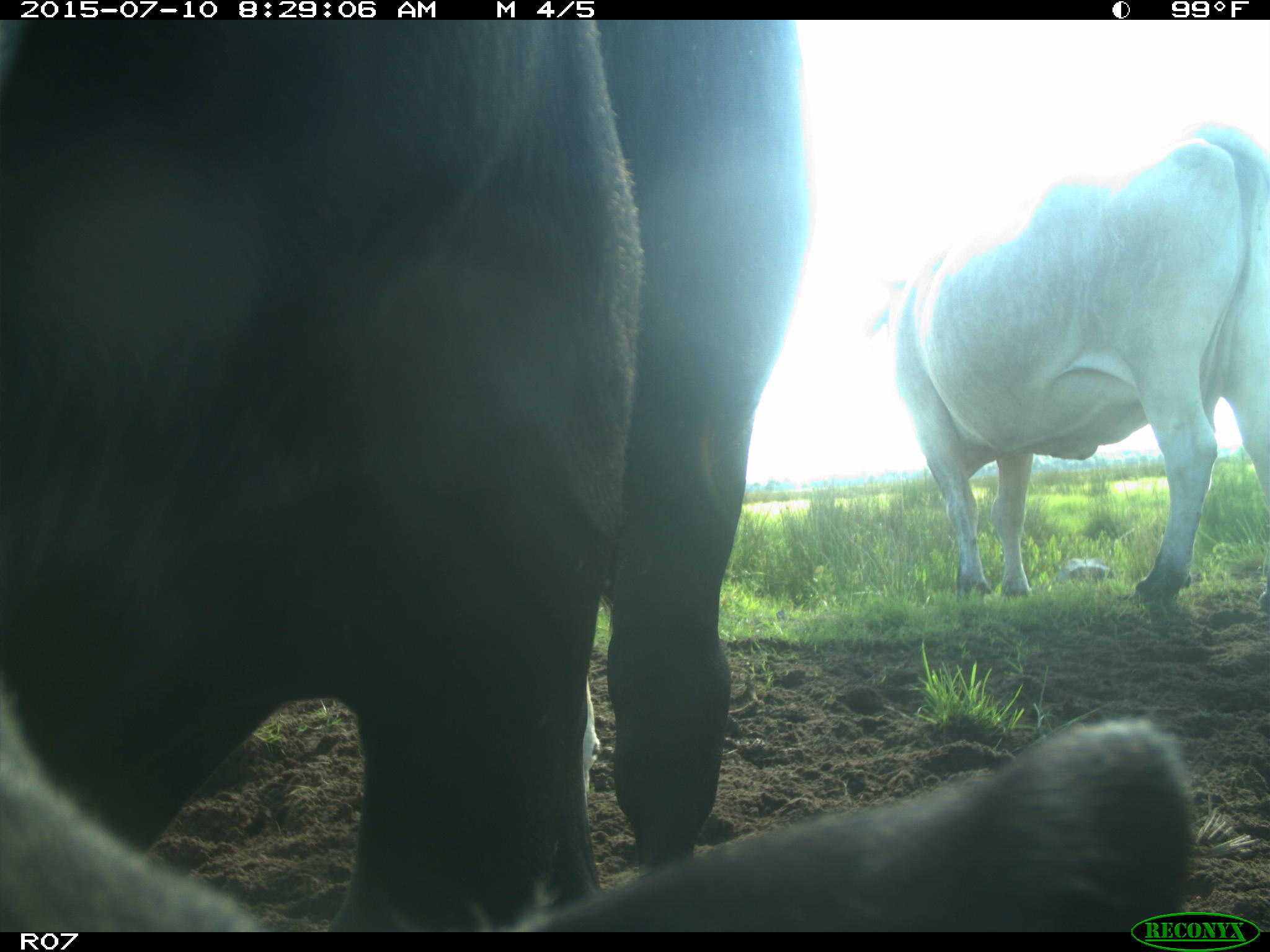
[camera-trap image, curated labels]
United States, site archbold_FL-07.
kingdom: Animalia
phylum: Chordata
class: Mammalia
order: Artiodactyla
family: Bovidae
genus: Bos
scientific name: Bos taurus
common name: domestic cow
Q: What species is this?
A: Bos taurus (domestic cow).